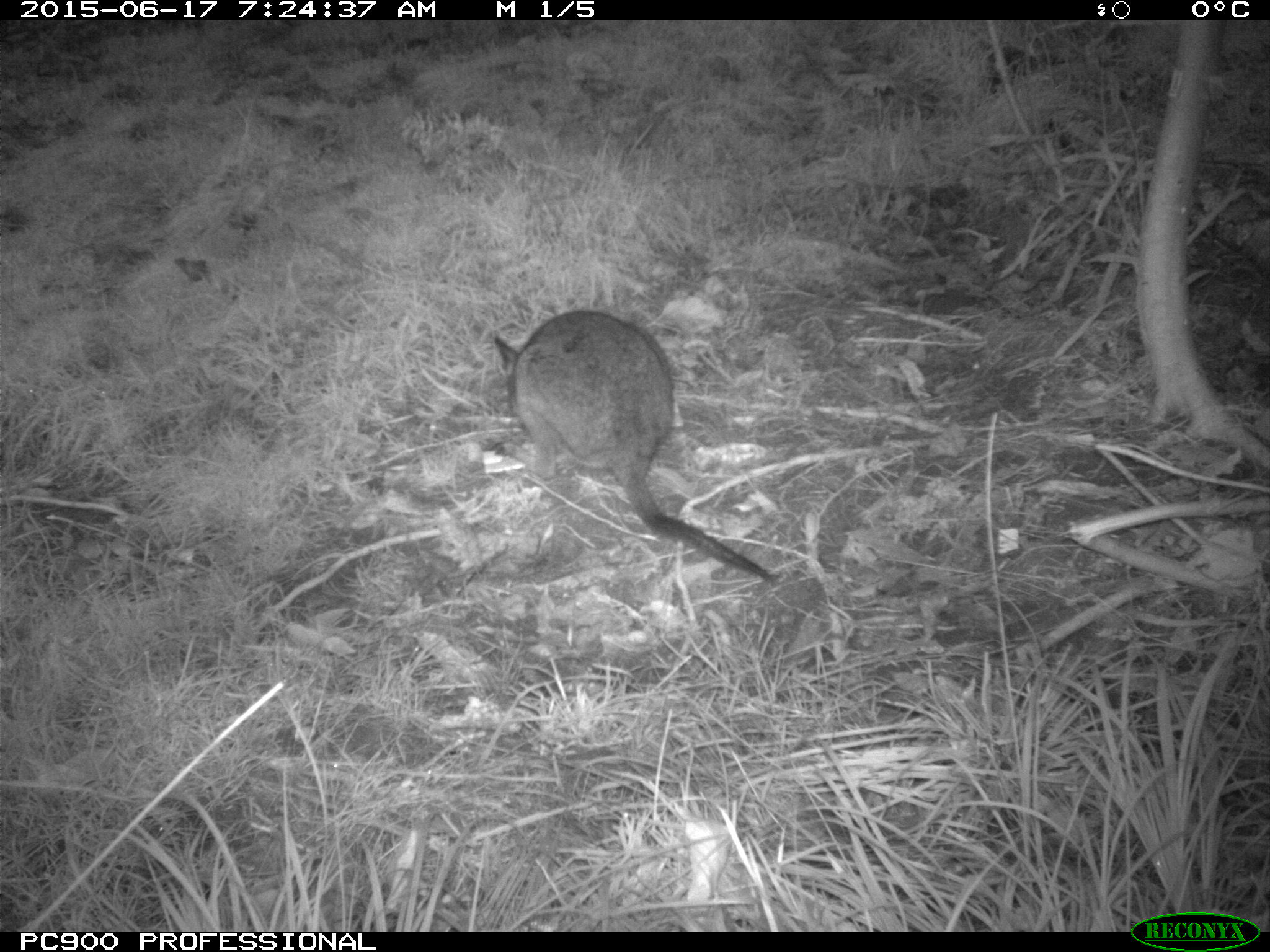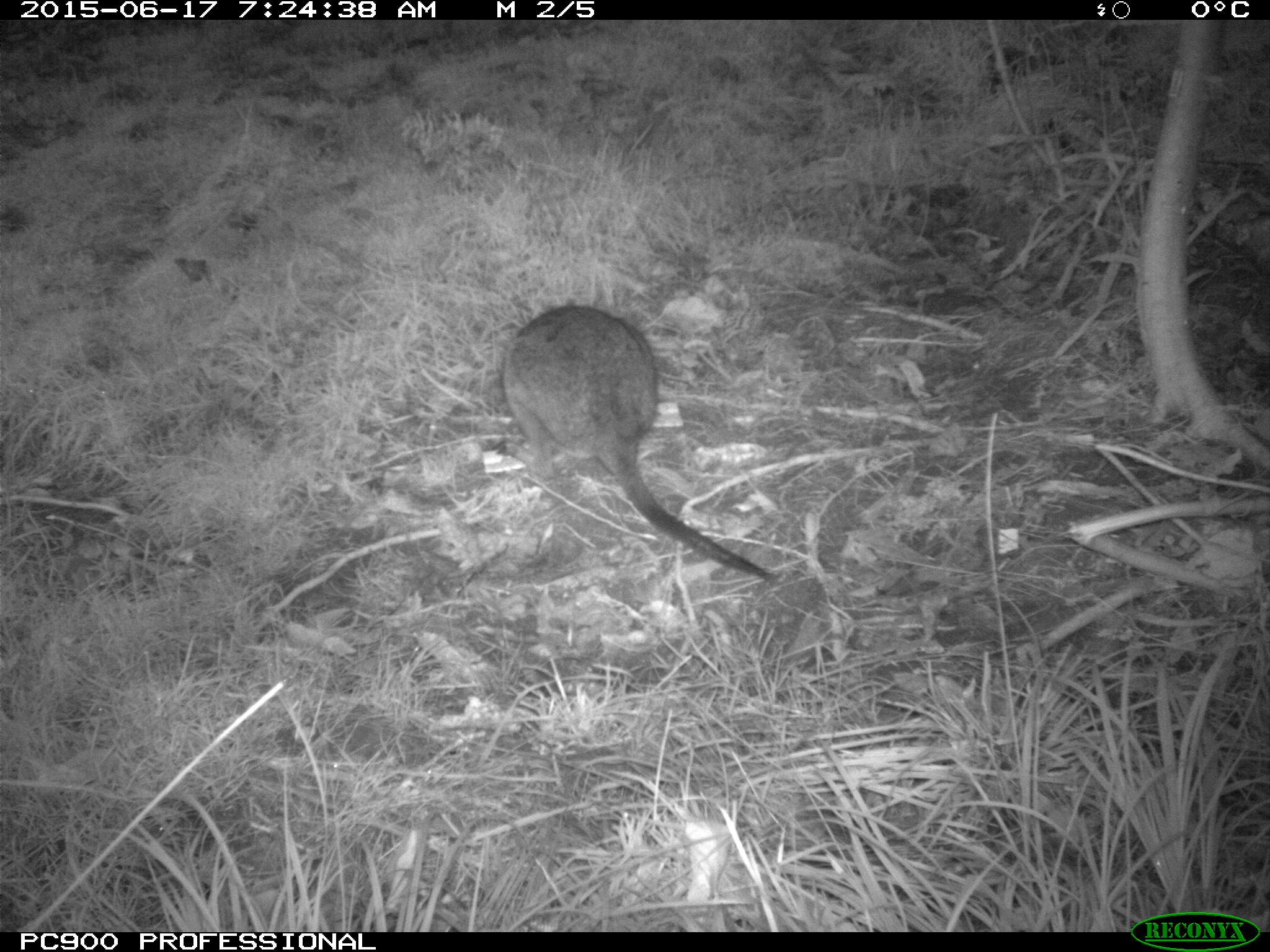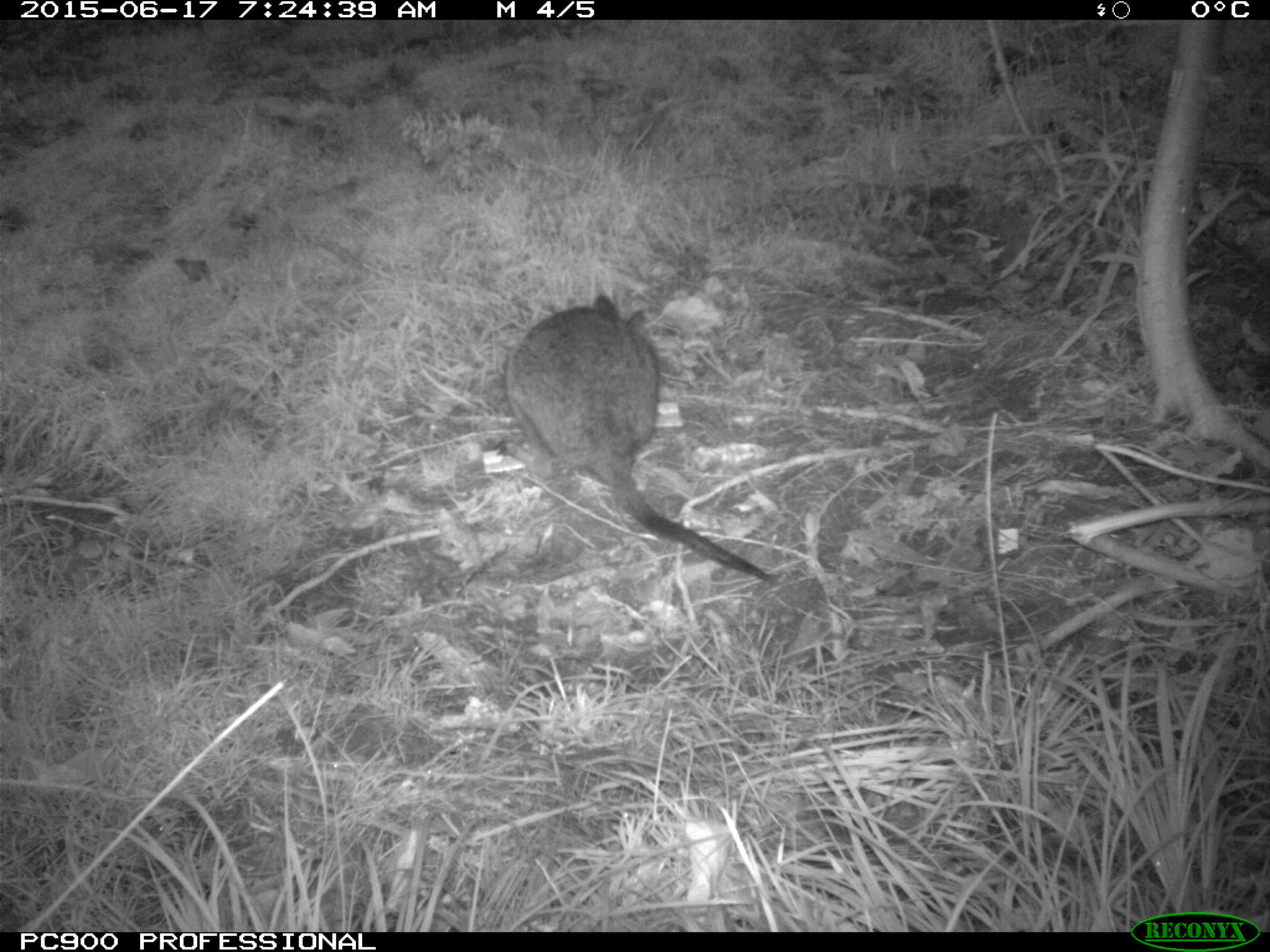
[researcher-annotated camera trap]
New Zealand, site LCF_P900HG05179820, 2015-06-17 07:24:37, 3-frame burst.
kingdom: Animalia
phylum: Chordata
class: Mammalia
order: Diprotodontia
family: Macropodidae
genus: Notamacropus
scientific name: Notamacropus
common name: wallaby